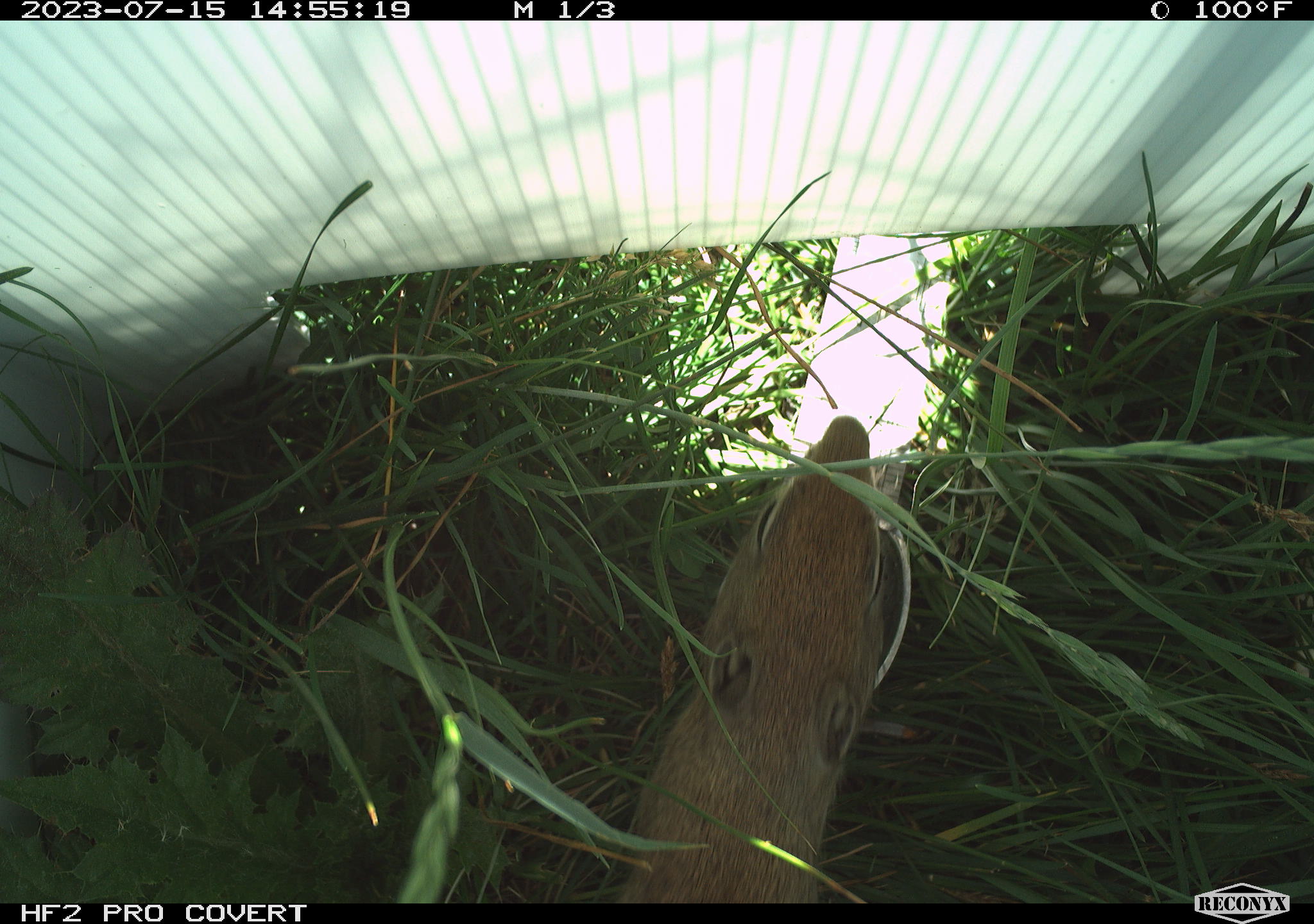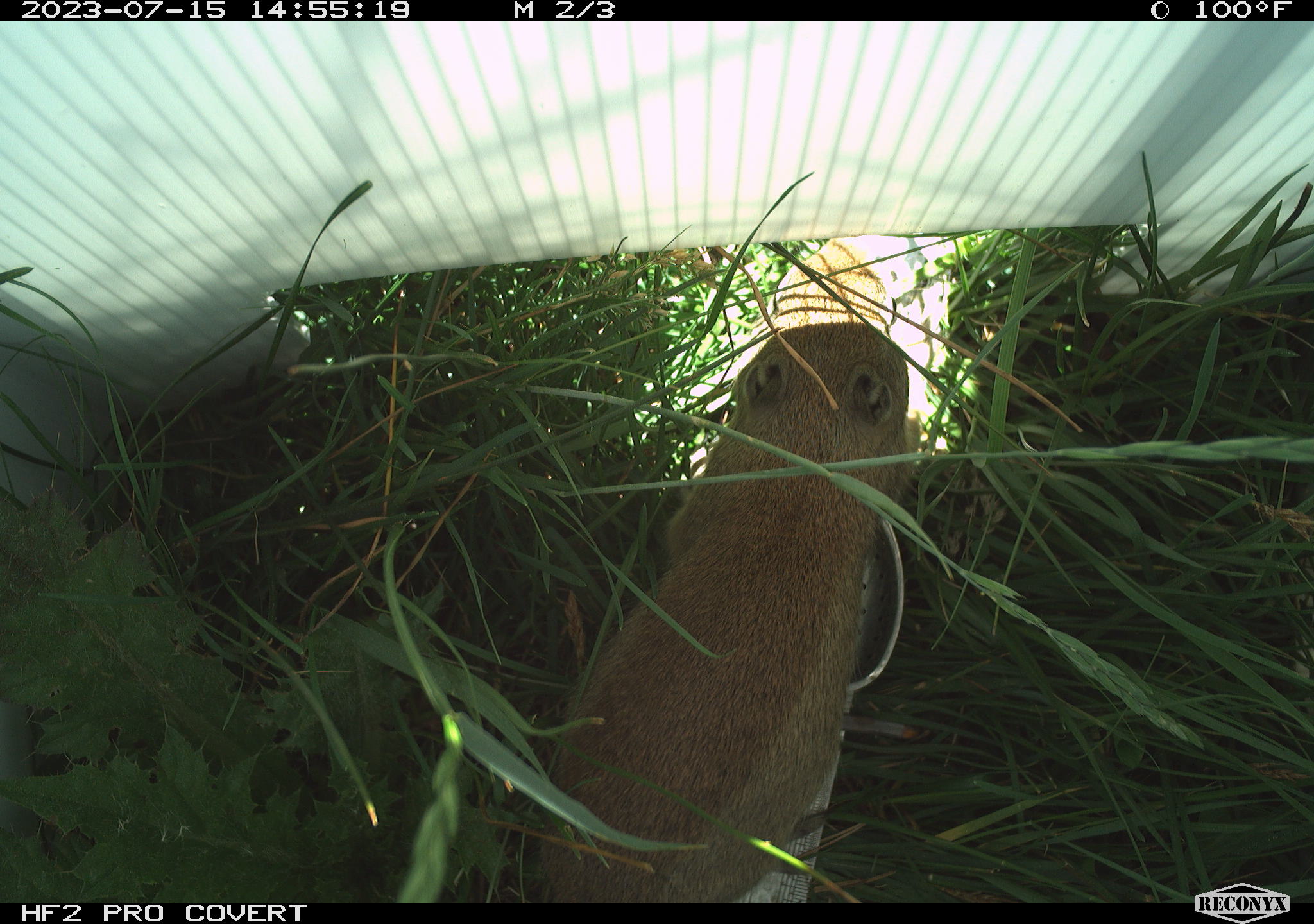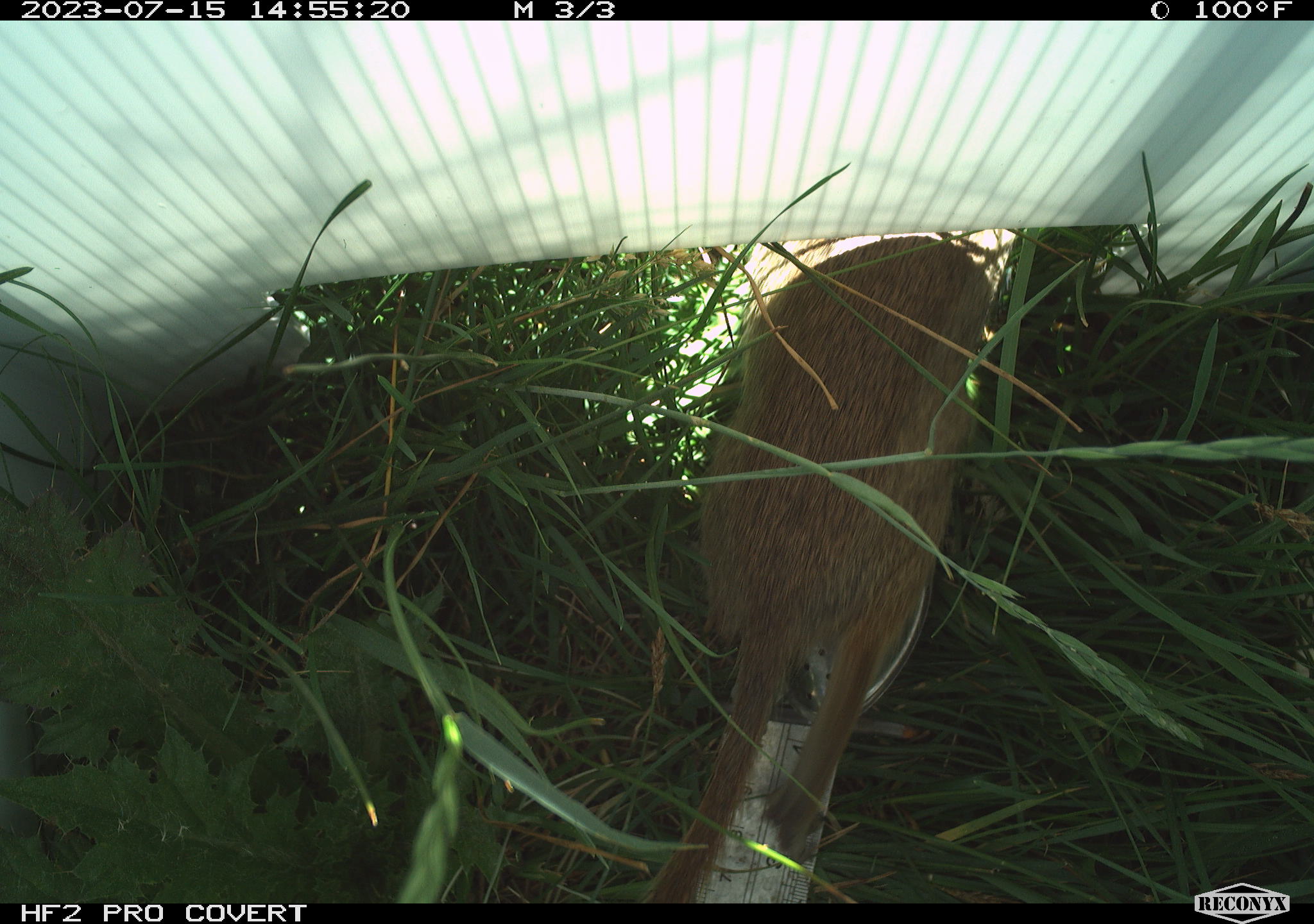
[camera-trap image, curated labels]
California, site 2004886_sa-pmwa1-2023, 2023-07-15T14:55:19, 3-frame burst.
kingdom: Animalia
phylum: Chordata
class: Mammalia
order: Rodentia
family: Sciuridae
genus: Urocitellus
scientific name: Urocitellus beldingi beldingi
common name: belding's ground squirrel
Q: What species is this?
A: Belding's ground squirrel (Urocitellus beldingi beldingi).